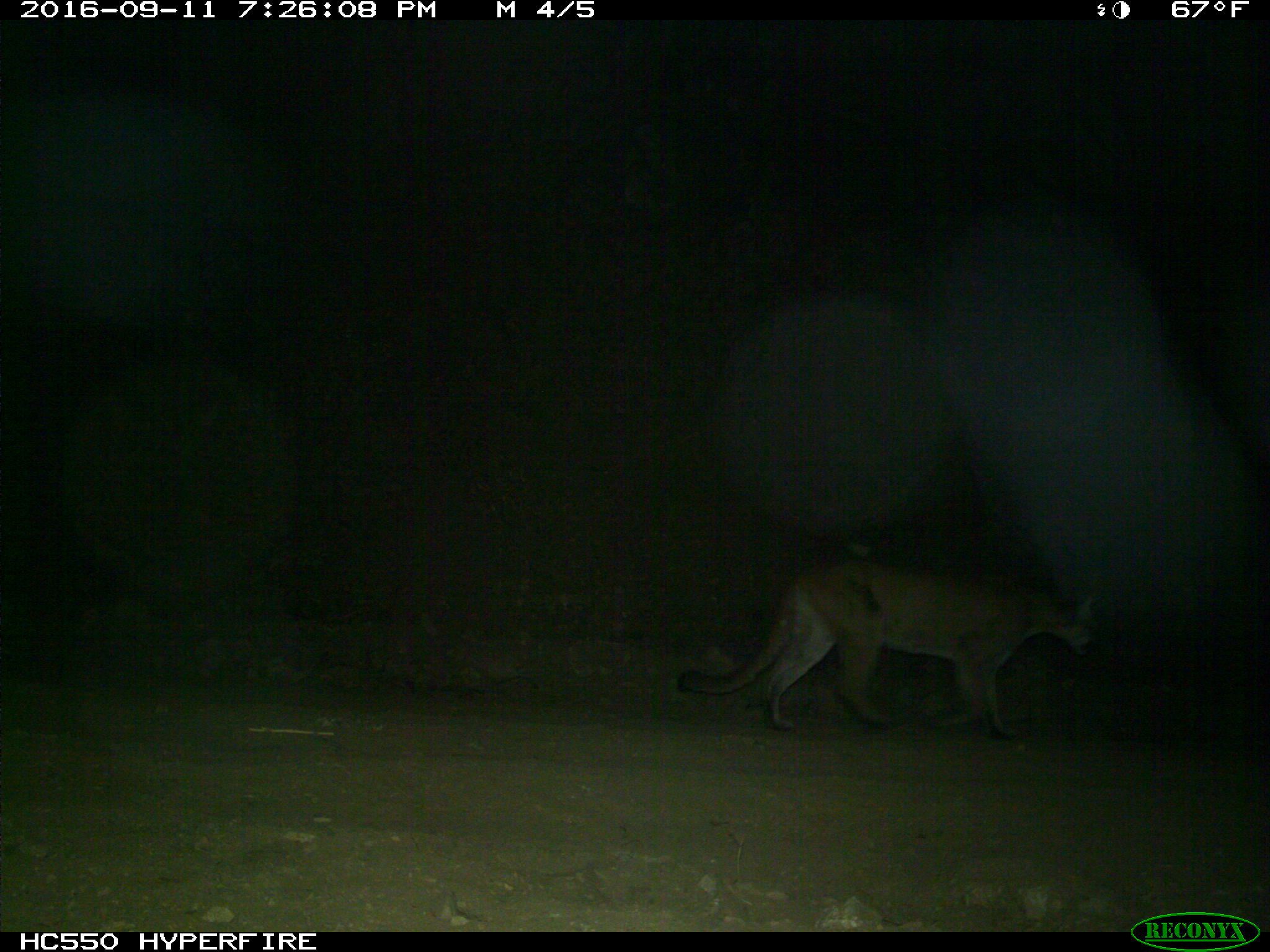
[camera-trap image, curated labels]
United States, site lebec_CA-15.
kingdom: Animalia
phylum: Chordata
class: Mammalia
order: Carnivora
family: Felidae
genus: Puma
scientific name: Puma concolor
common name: mountain lion